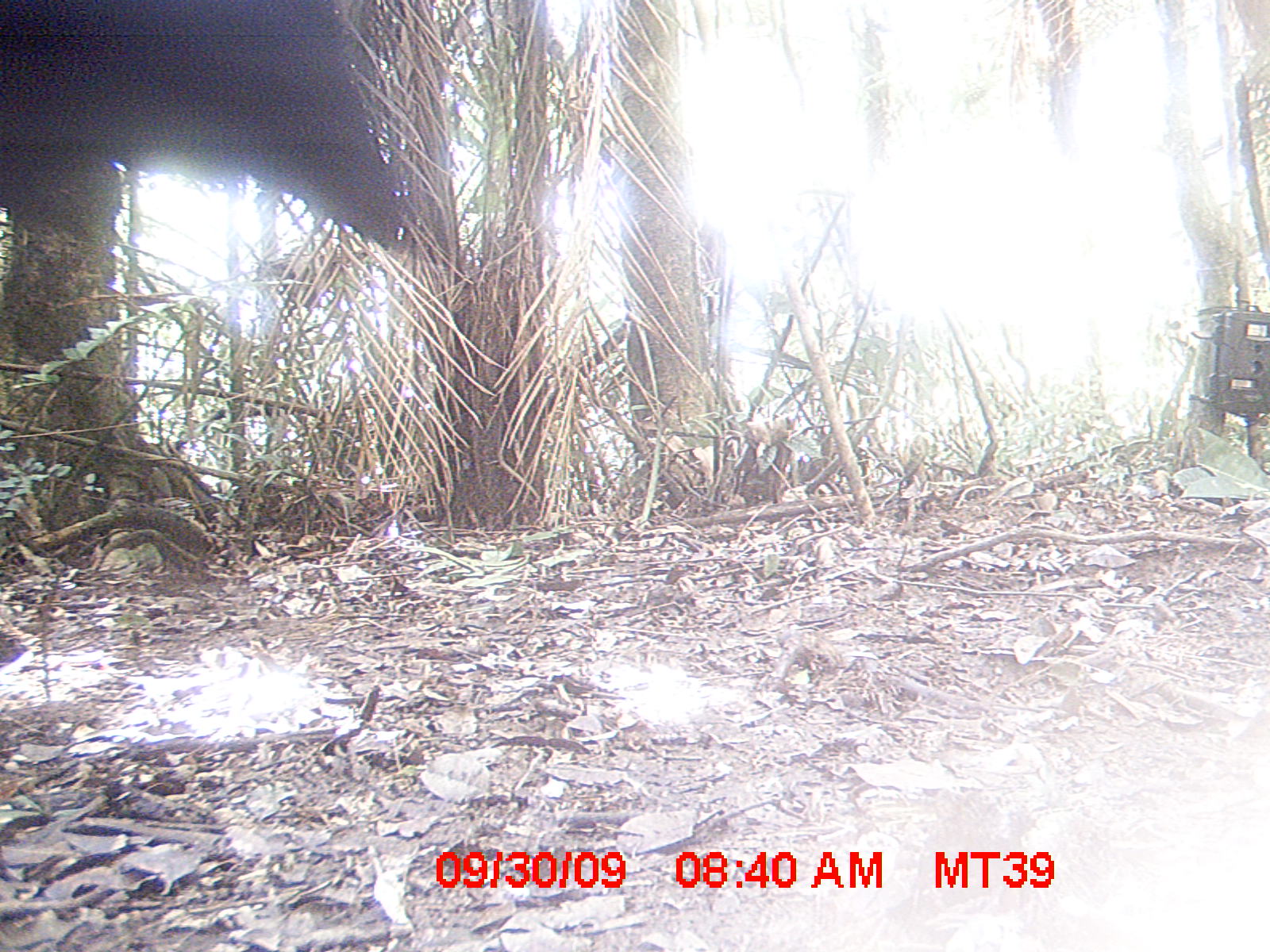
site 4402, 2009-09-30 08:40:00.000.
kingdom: Animalia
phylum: Chordata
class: Mammalia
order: Artiodactyla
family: Bovidae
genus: Bos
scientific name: Bos taurus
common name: domestic cattle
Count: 1.